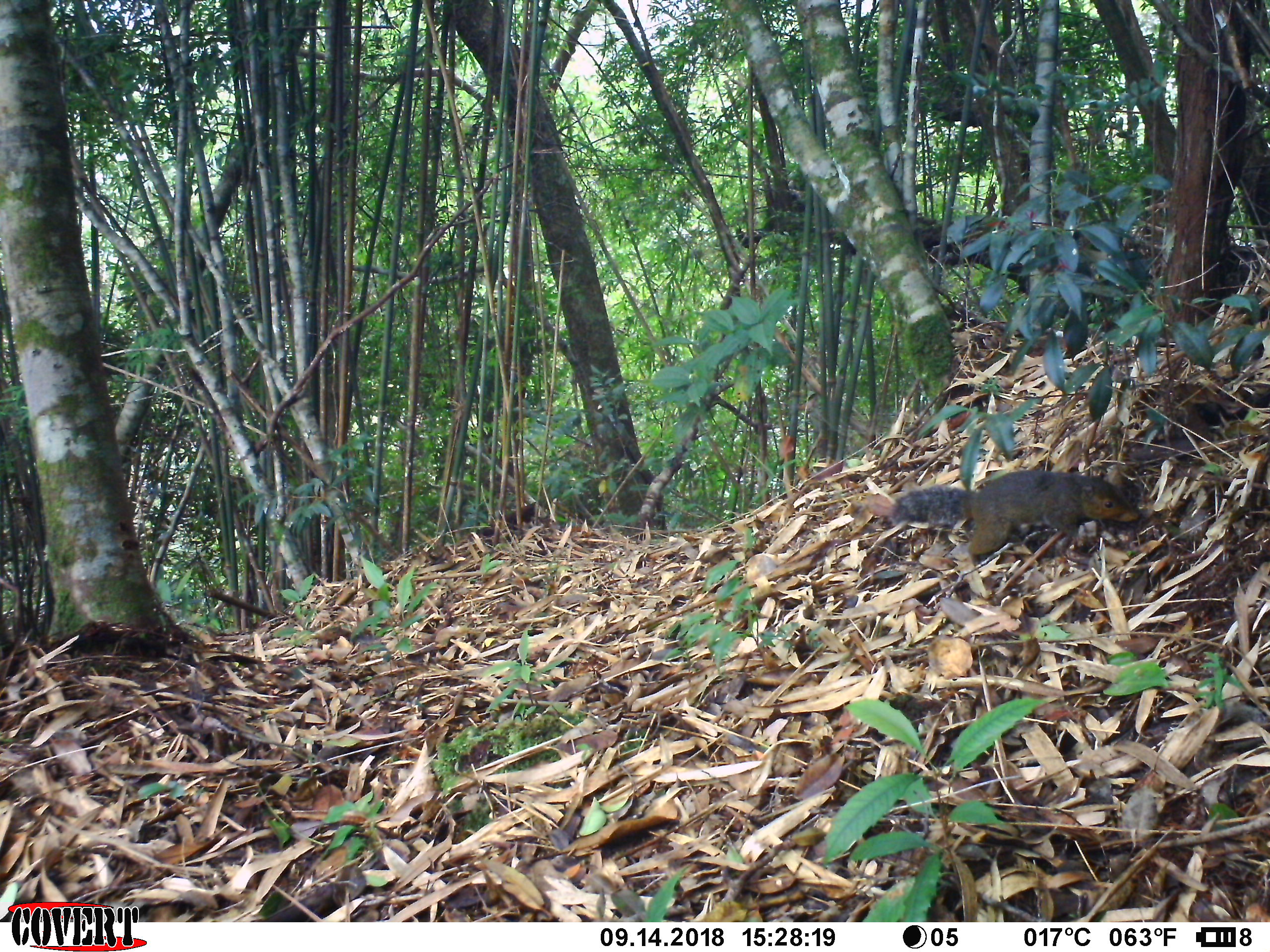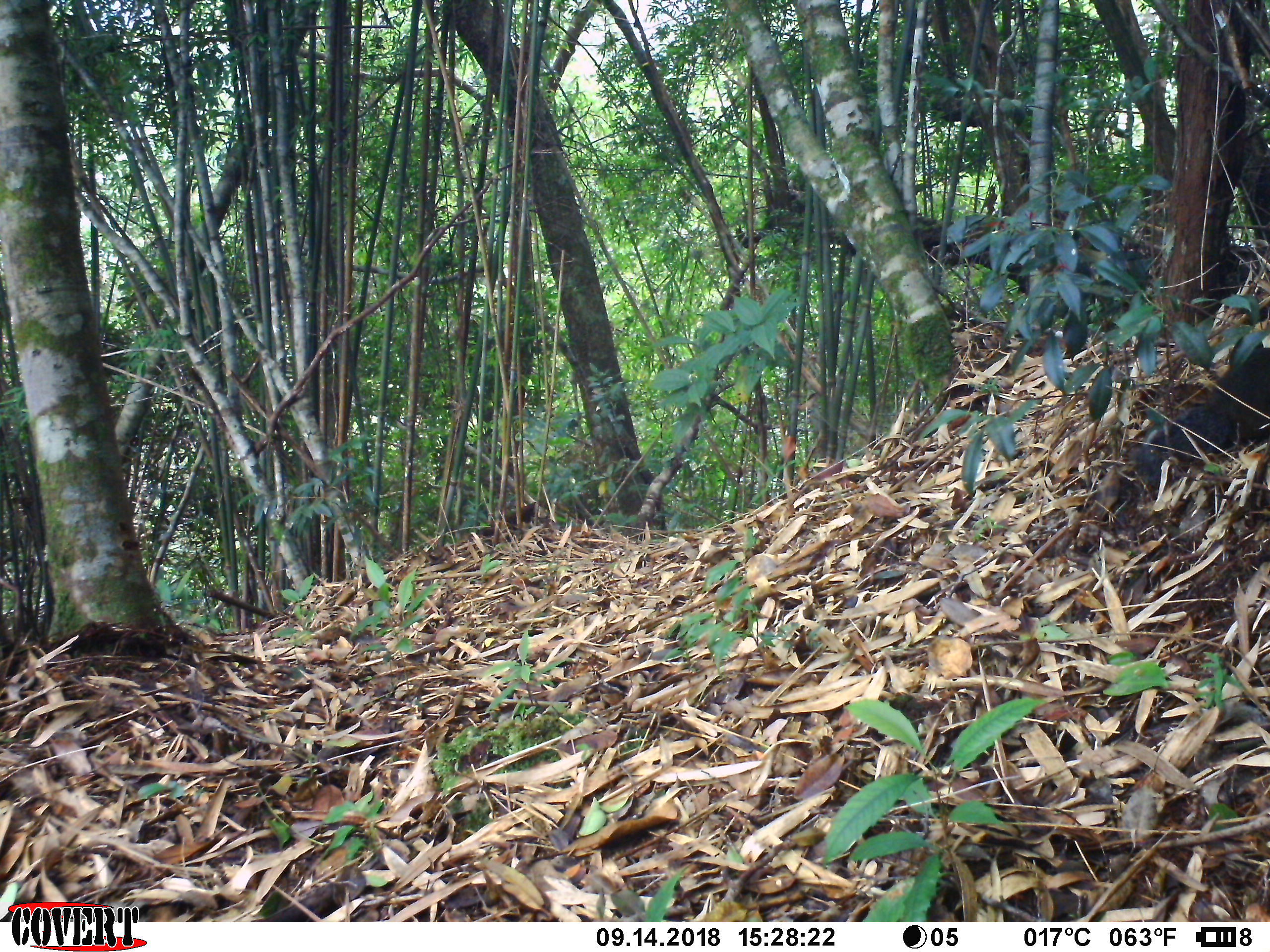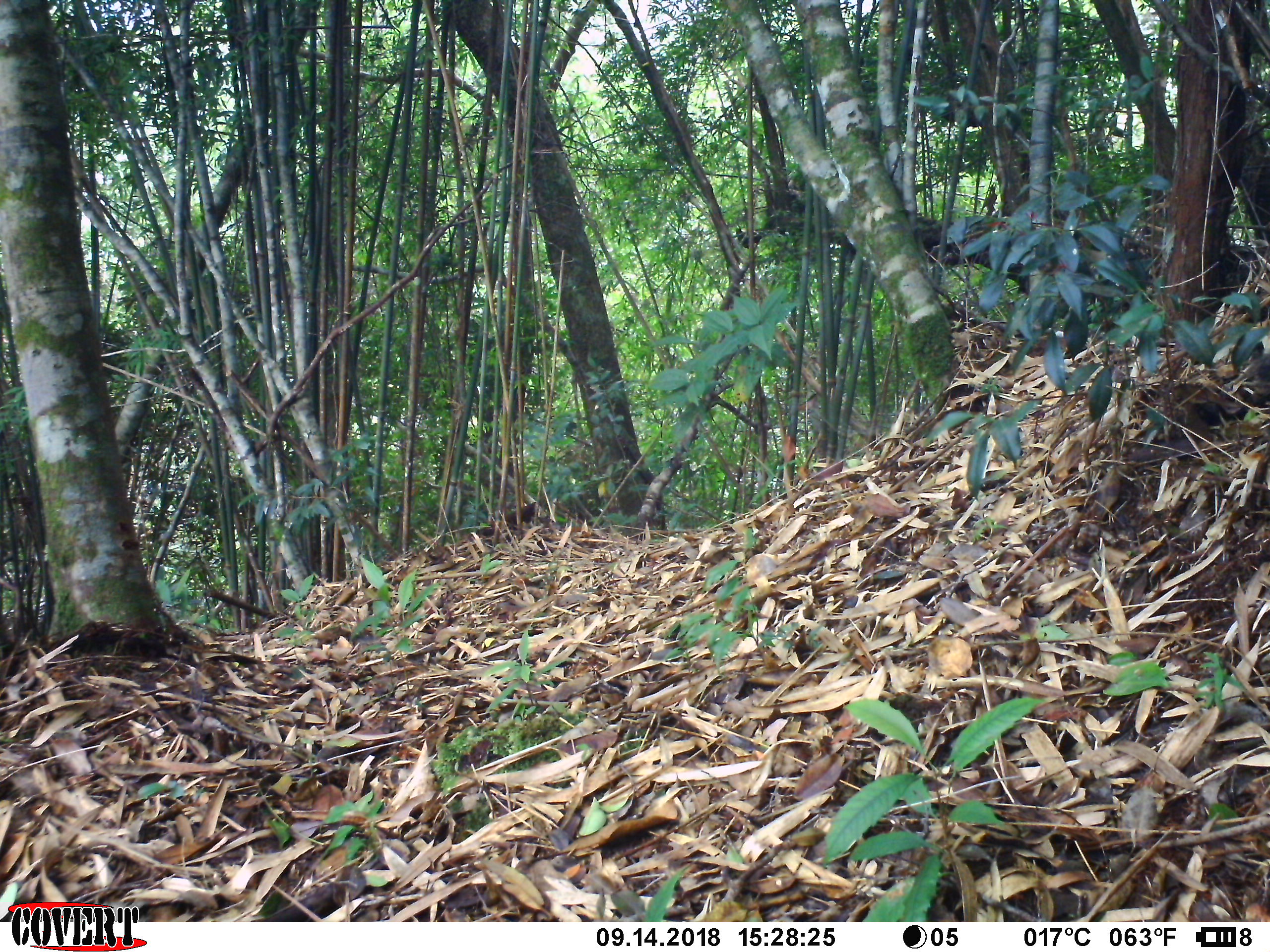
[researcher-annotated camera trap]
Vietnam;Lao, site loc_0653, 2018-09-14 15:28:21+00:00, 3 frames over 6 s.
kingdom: Animalia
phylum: Chordata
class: Mammalia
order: Rodentia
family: Sciuridae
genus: Dremomys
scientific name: Dremomys rufigenis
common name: red-cheeked squirrel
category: red cheeked squirrel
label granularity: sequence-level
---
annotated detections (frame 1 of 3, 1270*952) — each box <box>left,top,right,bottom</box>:
red cheeked squirrel: <box>889,470,1140,556</box>